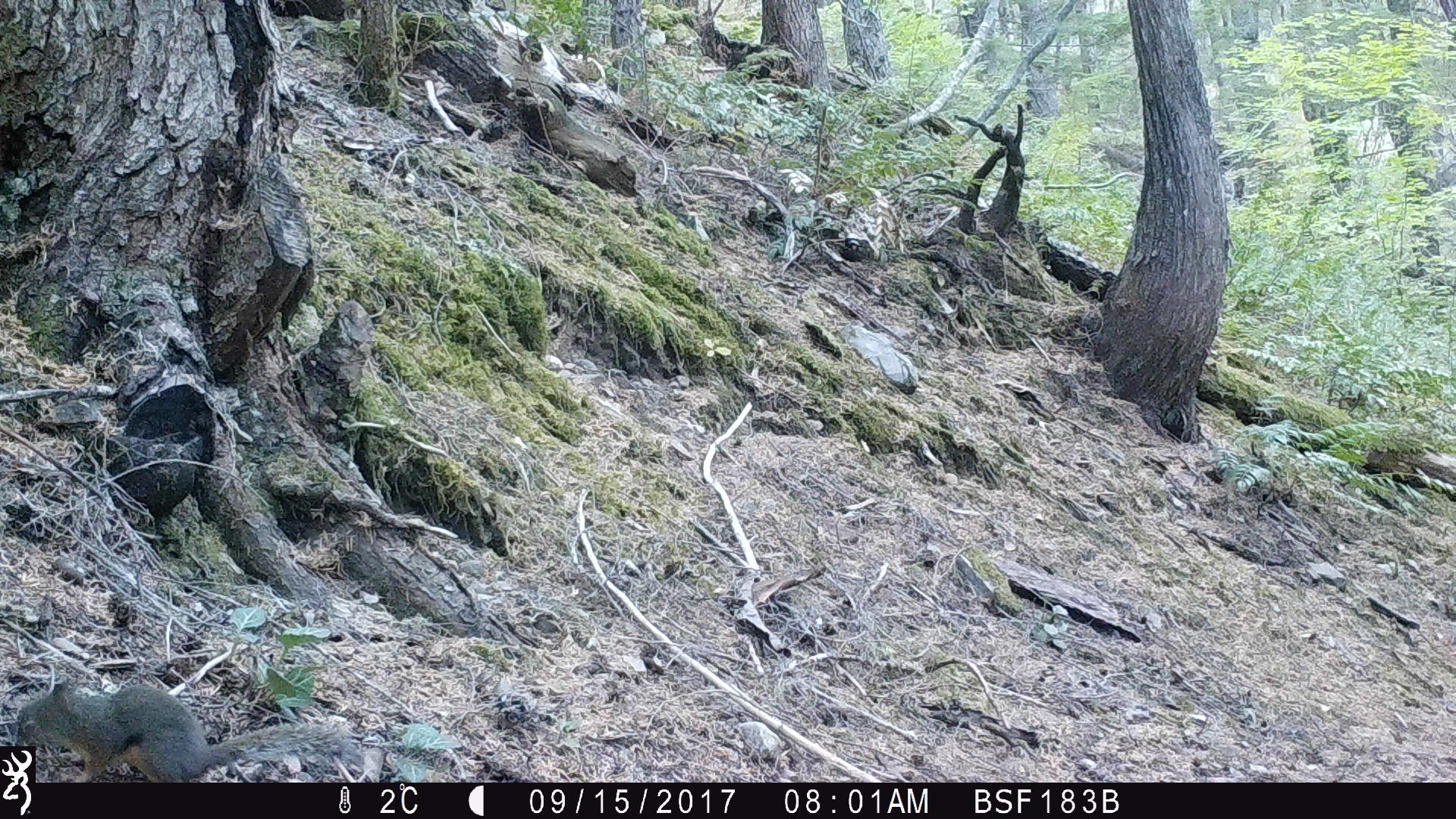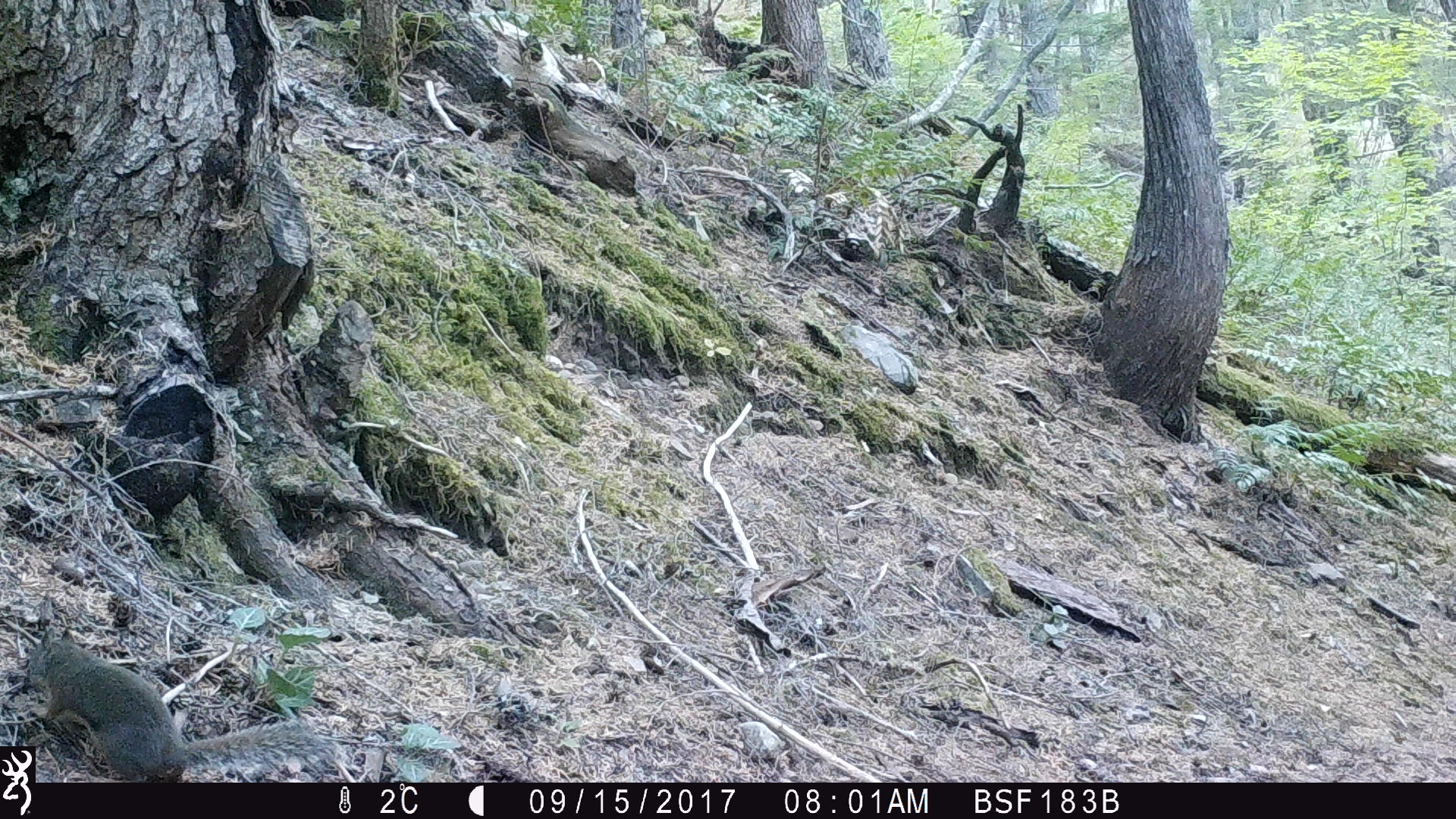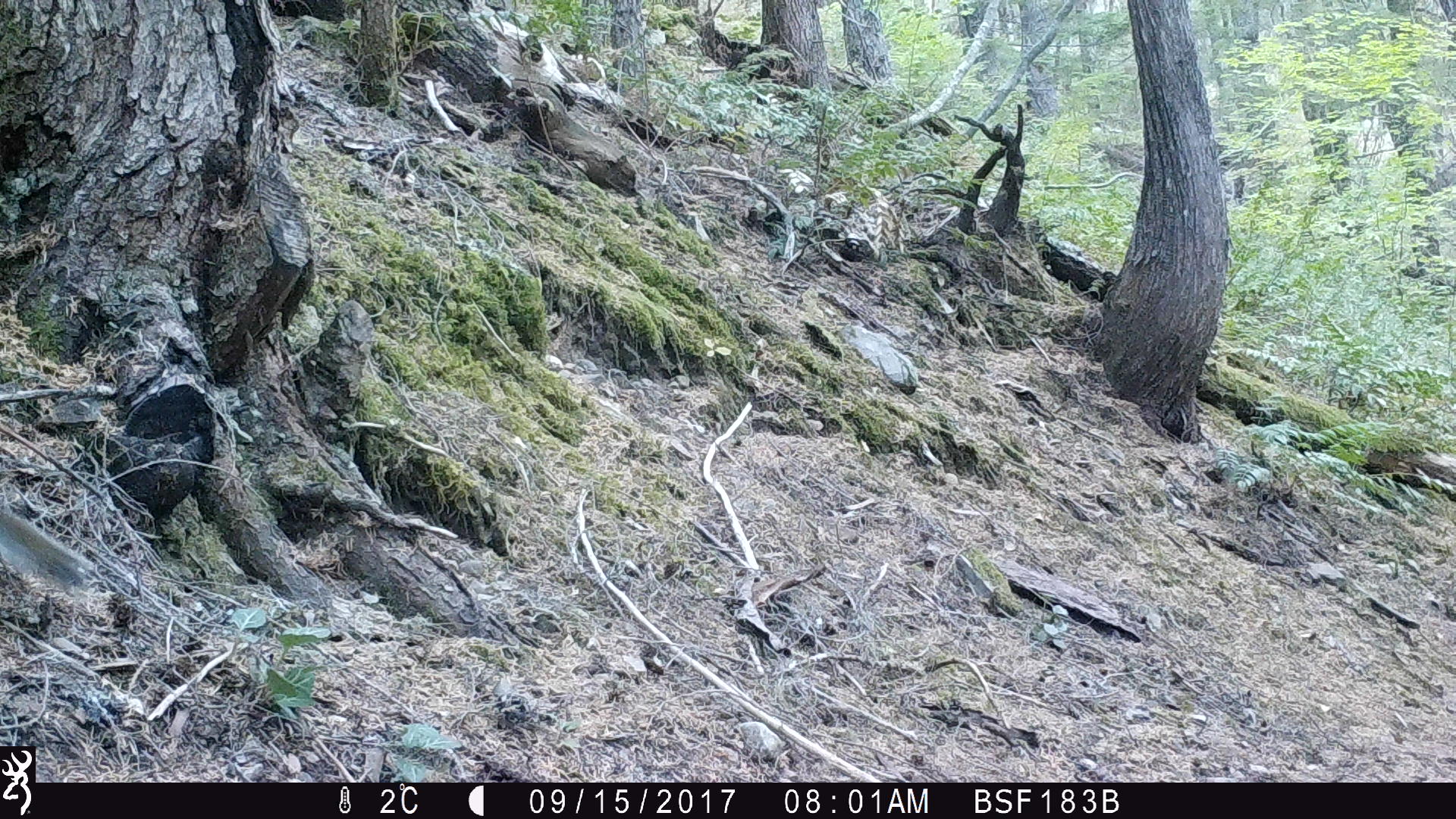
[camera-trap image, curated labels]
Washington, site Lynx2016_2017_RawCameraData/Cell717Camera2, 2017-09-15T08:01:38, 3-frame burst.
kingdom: Animalia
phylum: Chordata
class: Mammalia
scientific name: Mammalia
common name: small mammal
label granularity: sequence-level